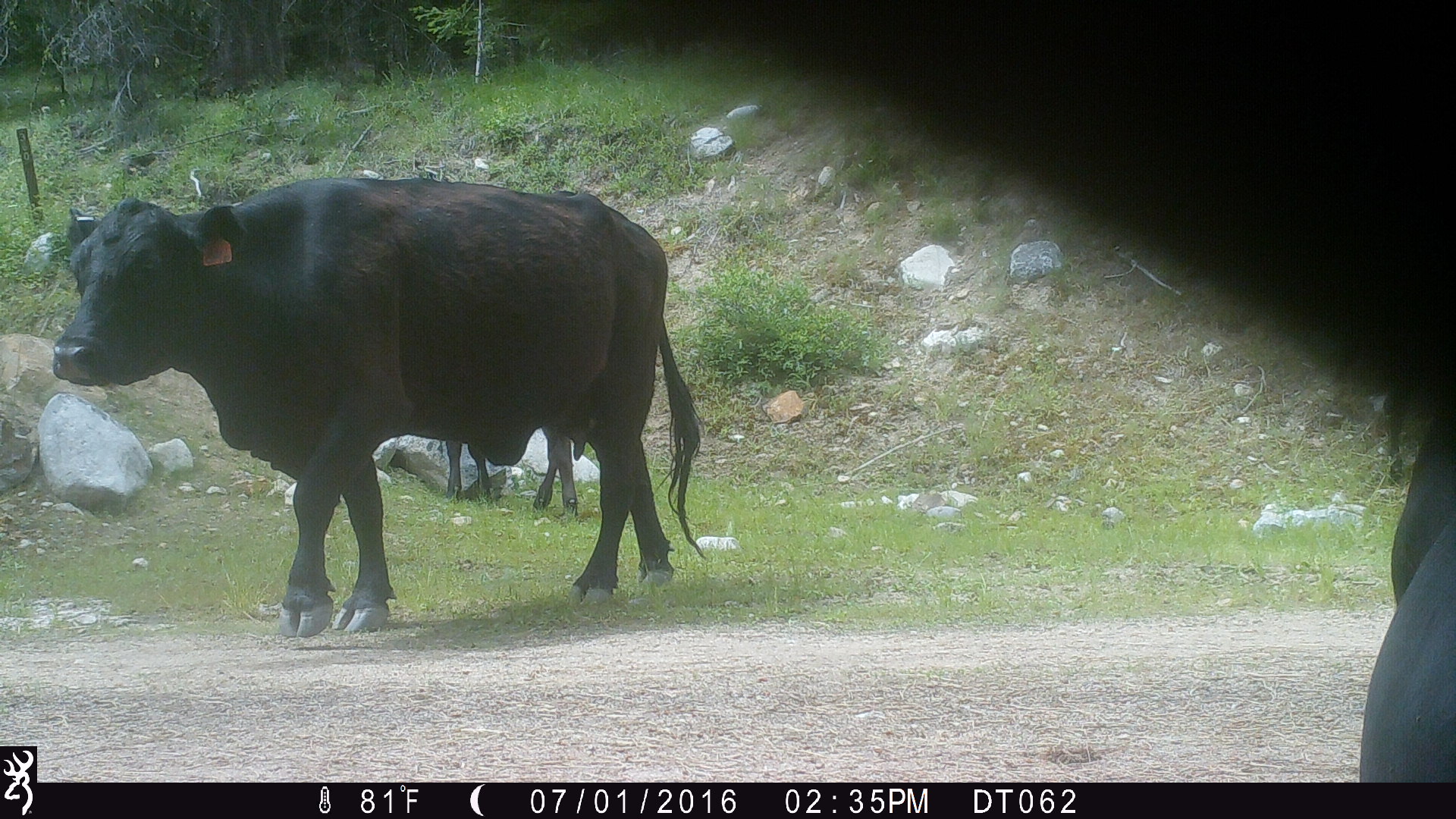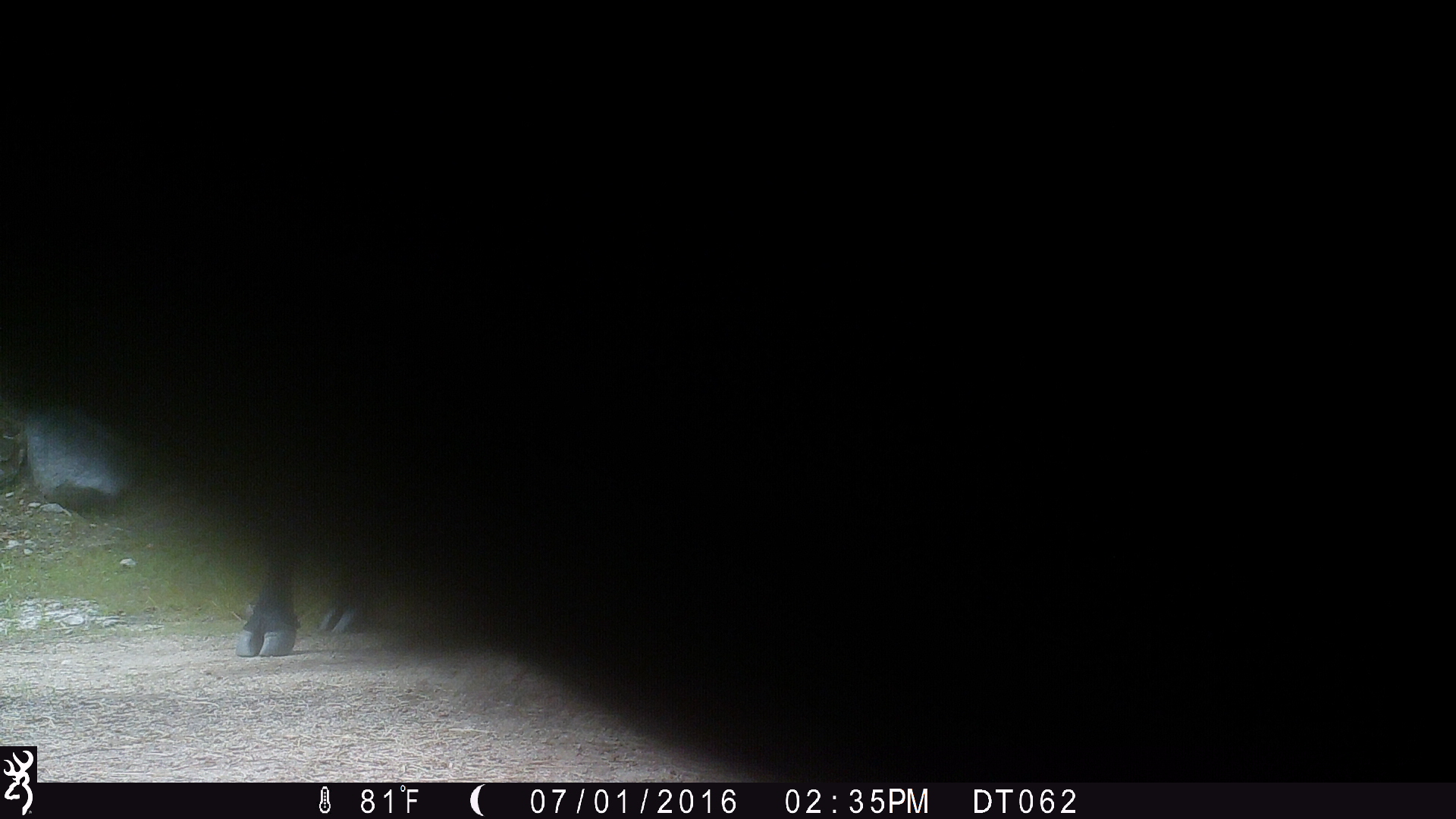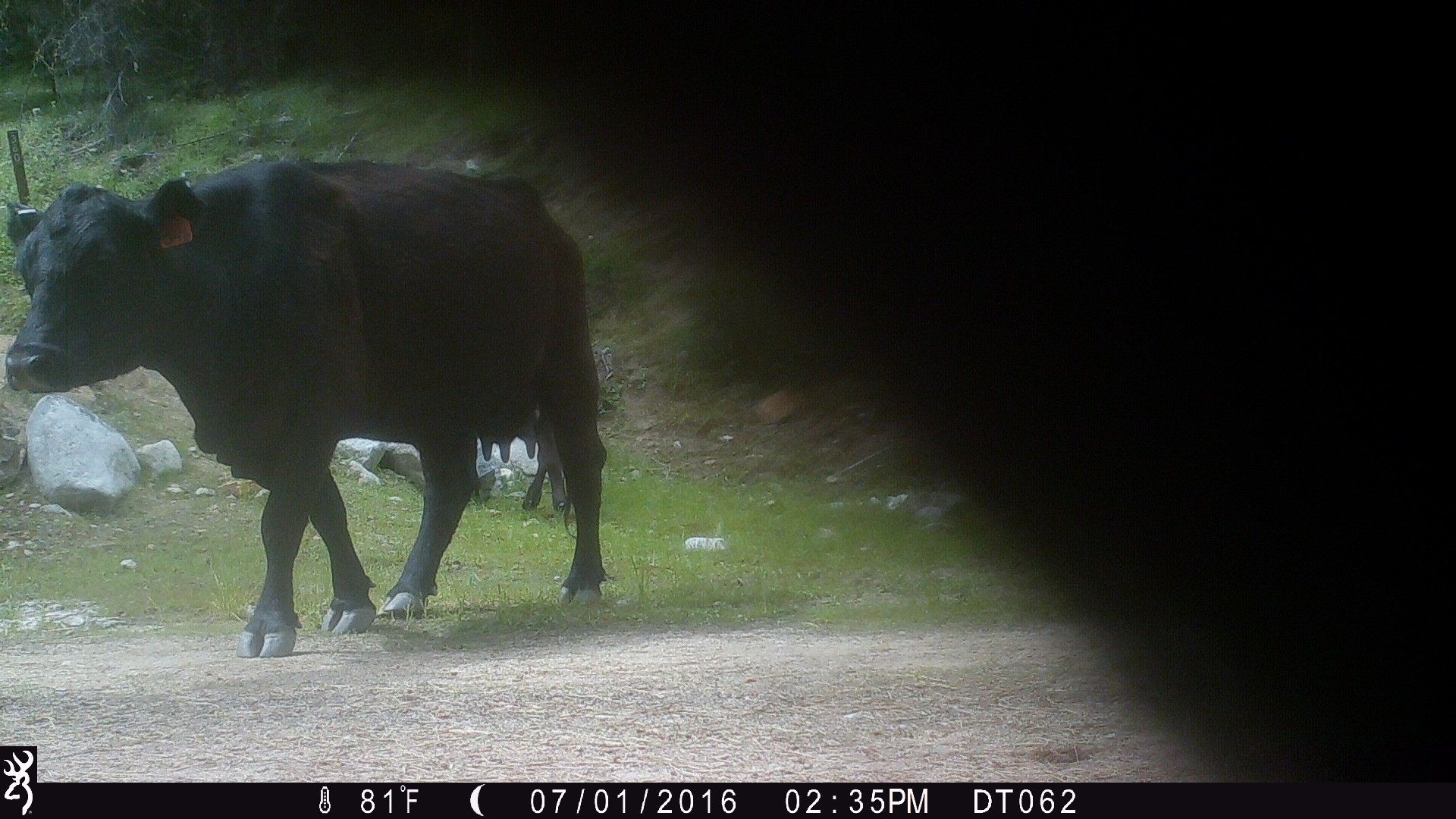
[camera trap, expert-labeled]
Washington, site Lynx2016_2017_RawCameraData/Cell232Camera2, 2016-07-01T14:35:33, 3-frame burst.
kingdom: Animalia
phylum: Chordata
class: Mammalia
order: Artiodactyla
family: Bovidae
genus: Bos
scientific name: Bos taurus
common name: domestic cattle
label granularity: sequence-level